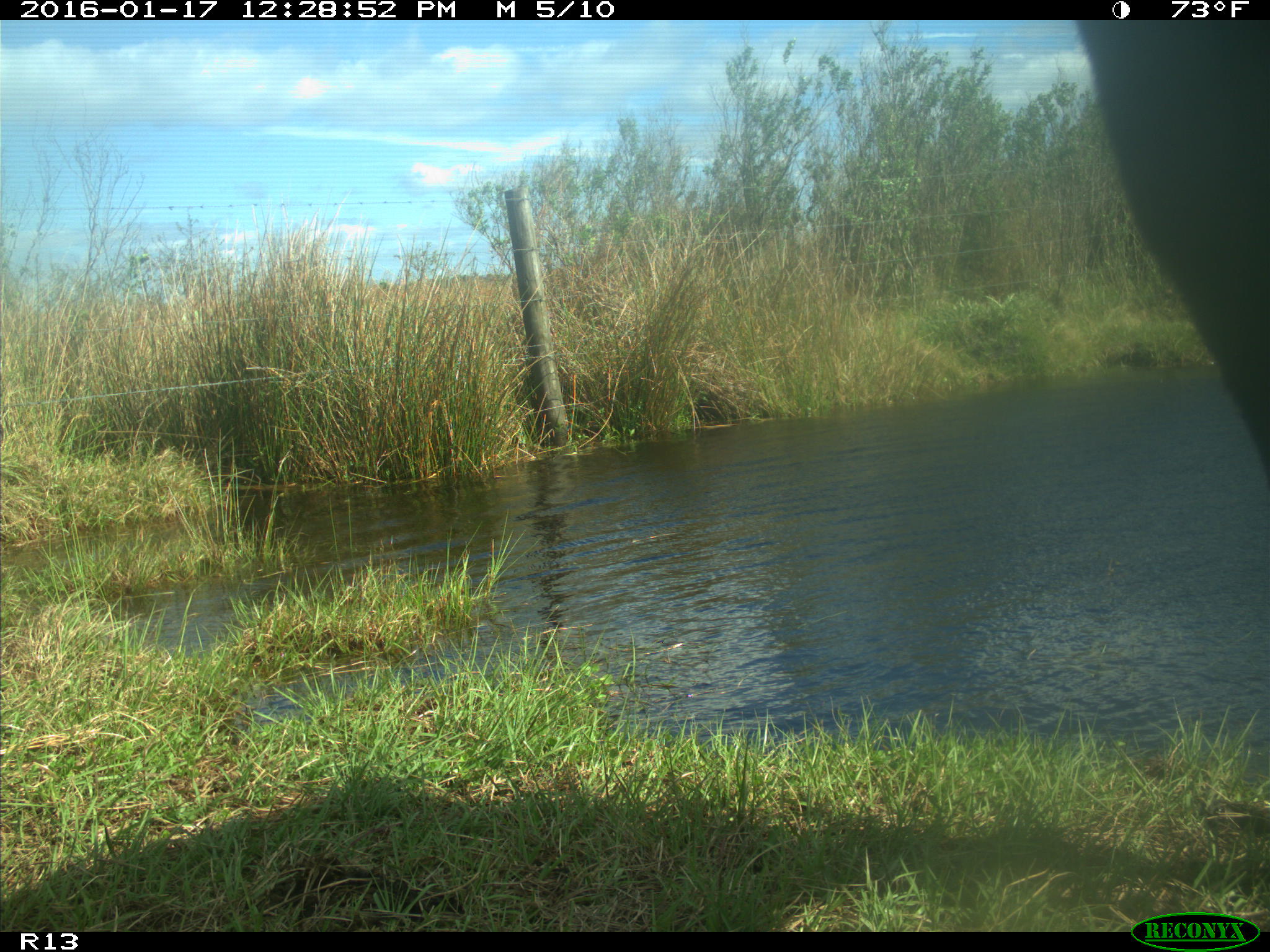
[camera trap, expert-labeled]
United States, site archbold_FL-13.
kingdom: Animalia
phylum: Chordata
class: Mammalia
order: Artiodactyla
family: Bovidae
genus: Bos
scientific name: Bos taurus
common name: domestic cow